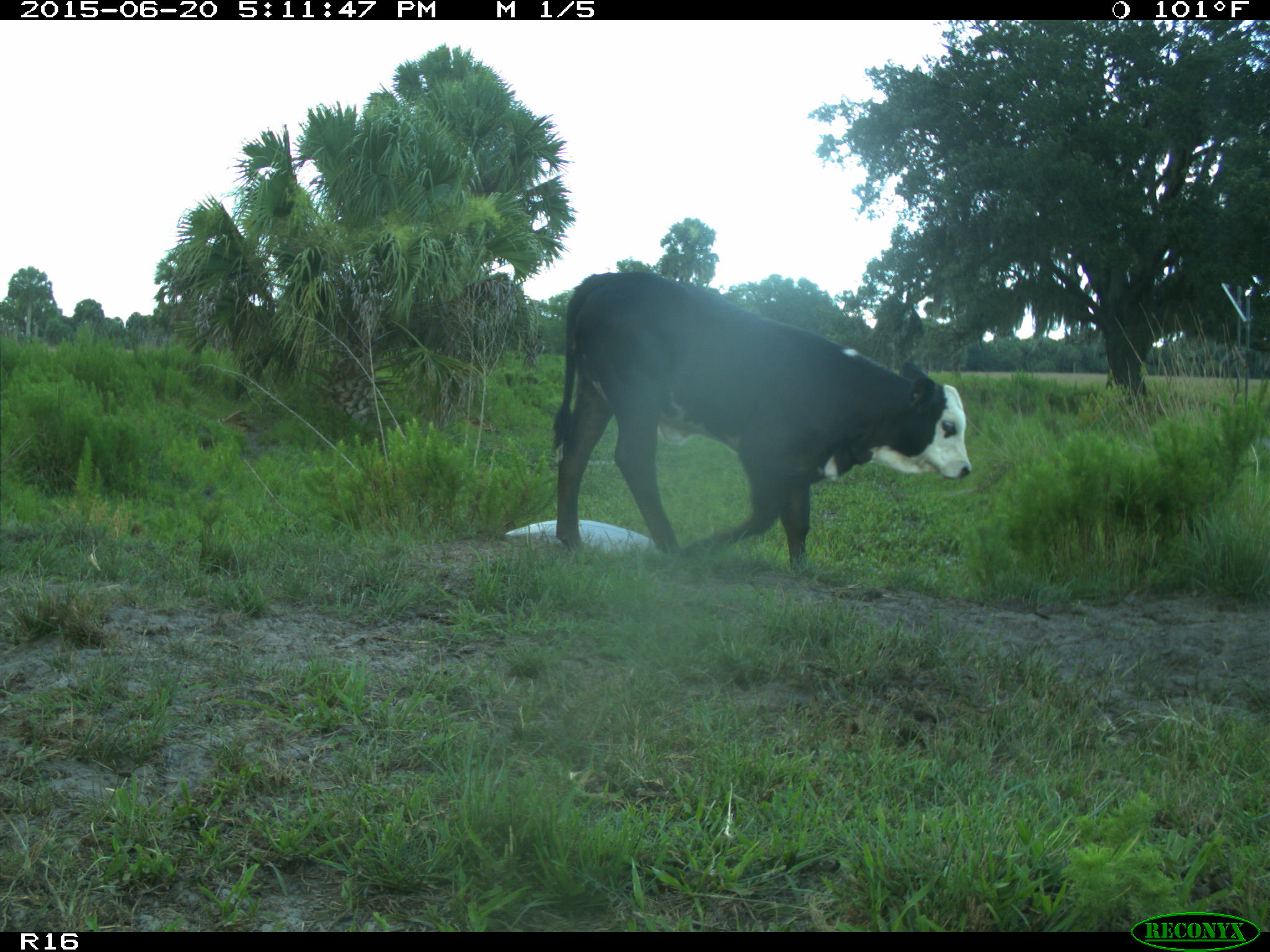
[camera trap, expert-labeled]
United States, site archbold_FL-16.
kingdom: Animalia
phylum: Chordata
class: Mammalia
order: Artiodactyla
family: Bovidae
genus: Bos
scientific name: Bos taurus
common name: domestic cow